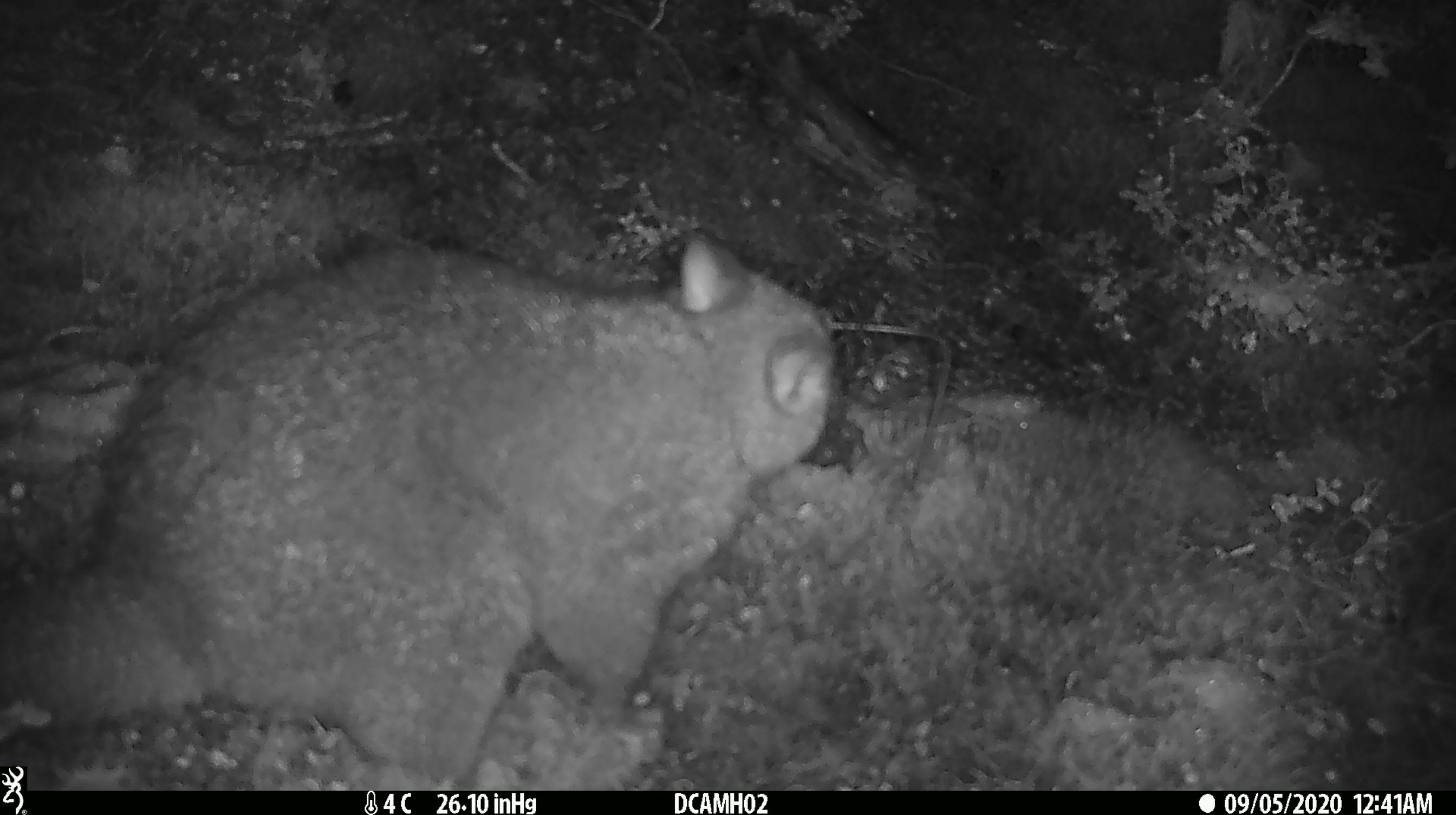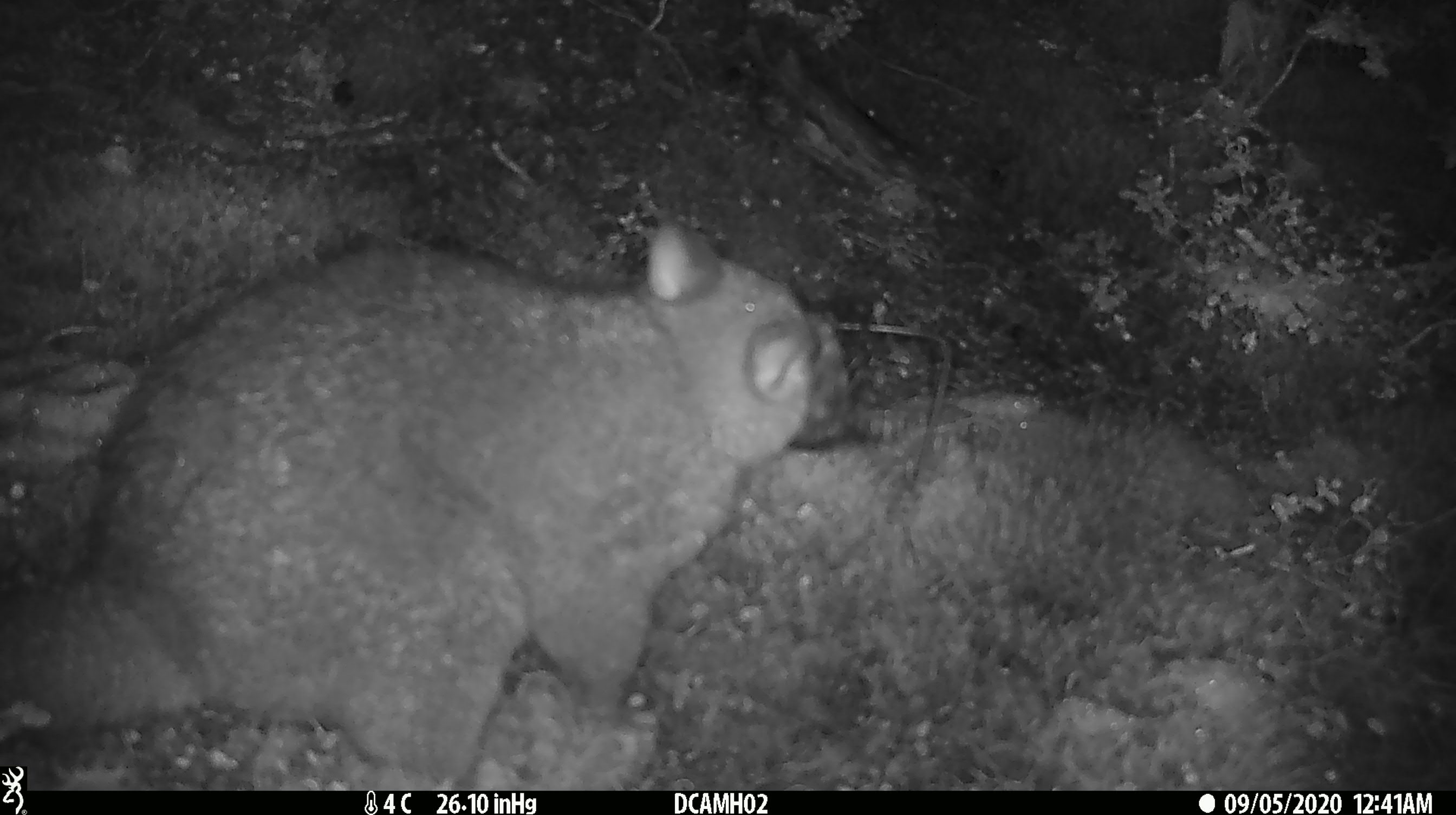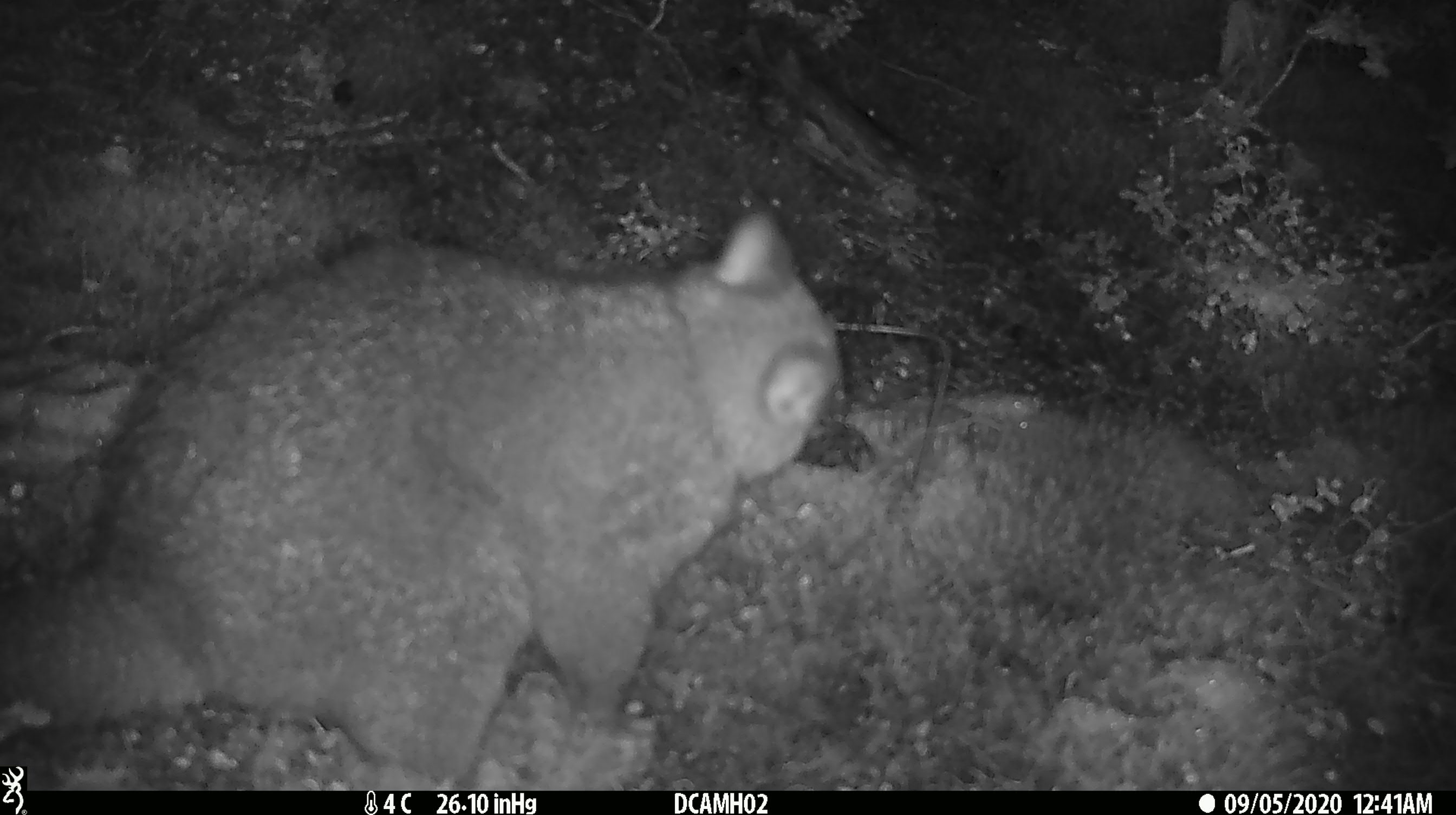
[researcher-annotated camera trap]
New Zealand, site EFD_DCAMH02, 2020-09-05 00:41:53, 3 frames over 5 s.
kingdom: Animalia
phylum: Chordata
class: Mammalia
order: Diprotodontia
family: Phalangeridae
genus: Trichosurus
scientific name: Trichosurus vulpecula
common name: common brushtail possum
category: possum